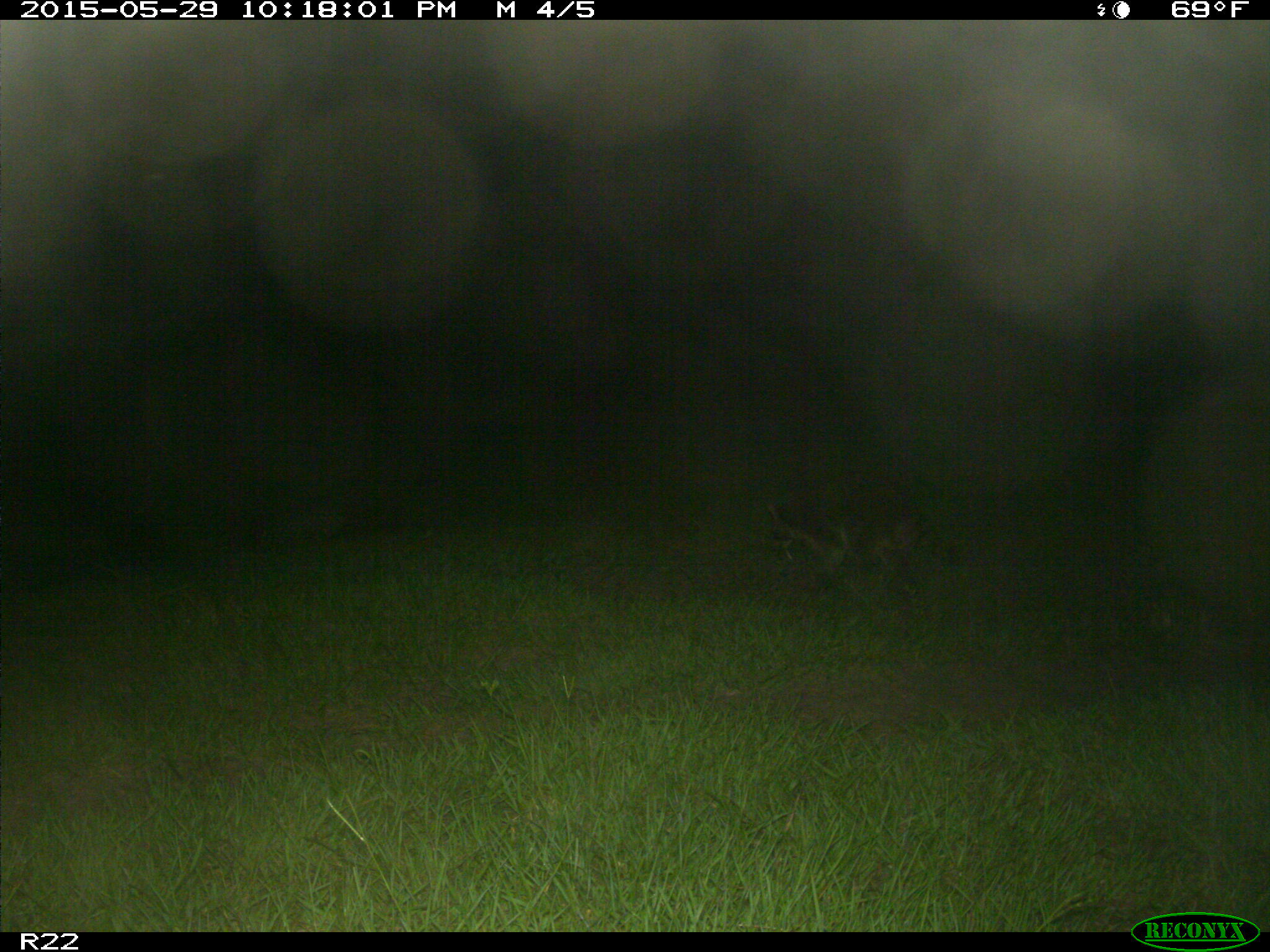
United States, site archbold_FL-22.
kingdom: Animalia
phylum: Chordata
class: Mammalia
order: Artiodactyla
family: Bovidae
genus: Bos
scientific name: Bos taurus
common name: domestic cow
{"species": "Bos taurus (domestic cow)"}